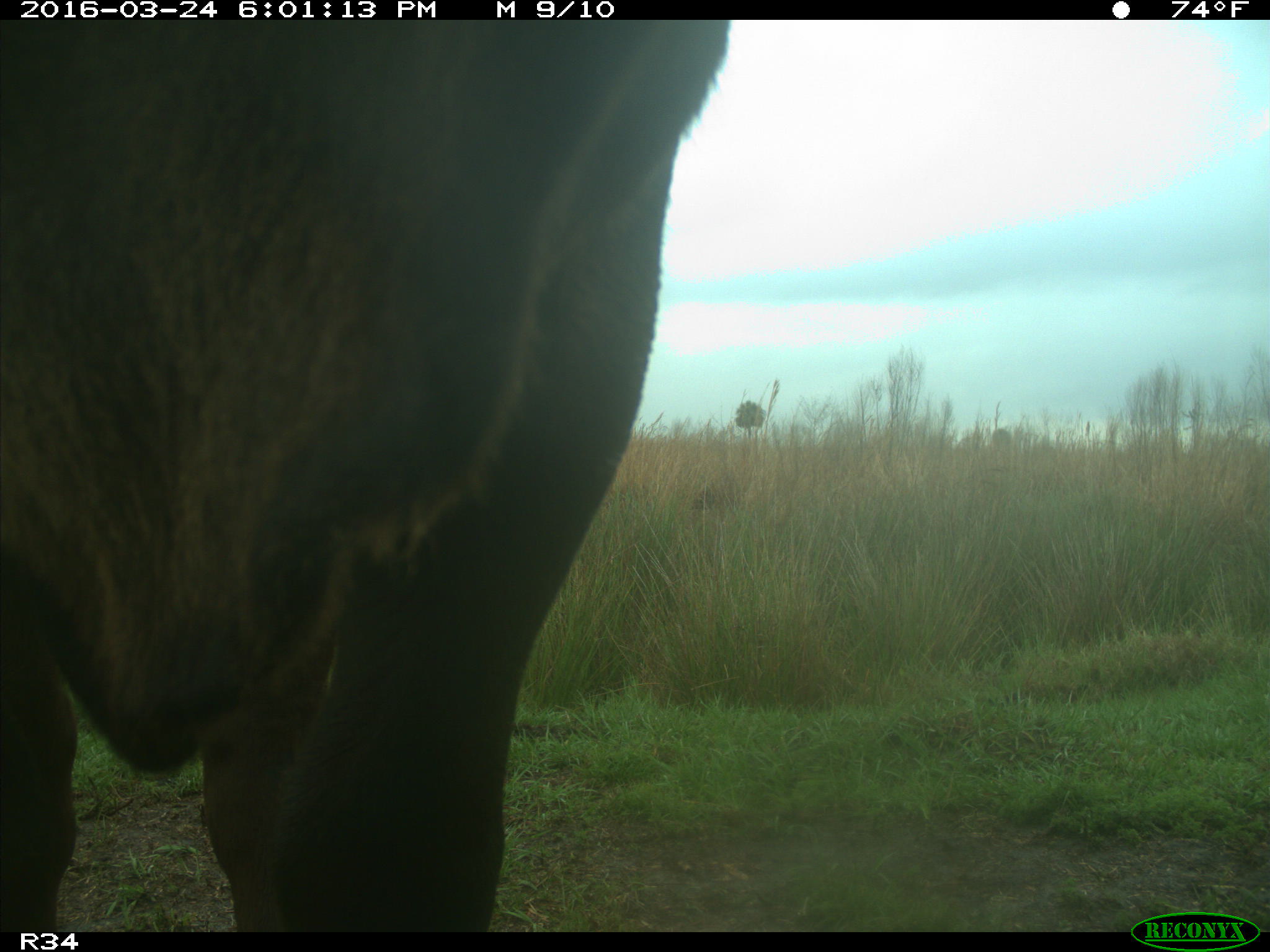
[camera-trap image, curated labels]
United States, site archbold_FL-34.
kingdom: Animalia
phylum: Chordata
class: Mammalia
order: Artiodactyla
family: Bovidae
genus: Bos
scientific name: Bos taurus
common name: domestic cow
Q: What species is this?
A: Bos taurus (domestic cow).